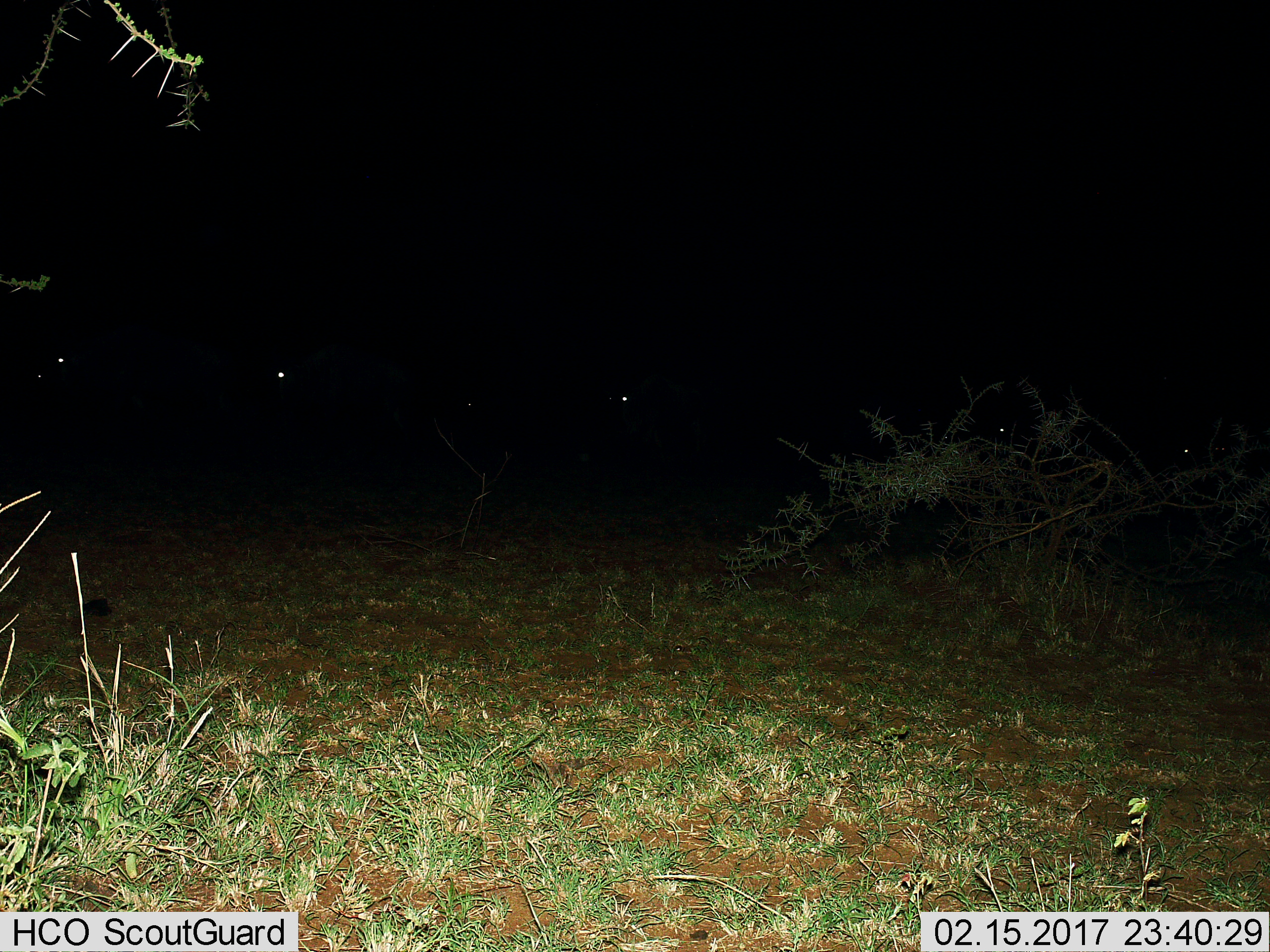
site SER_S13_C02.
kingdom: Animalia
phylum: Chordata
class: Mammalia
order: Artiodactyla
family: Bovidae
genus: Connochaetes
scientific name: Connochaetes taurinus taurinus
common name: blue wildebeest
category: wildebeestblue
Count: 6.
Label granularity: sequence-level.